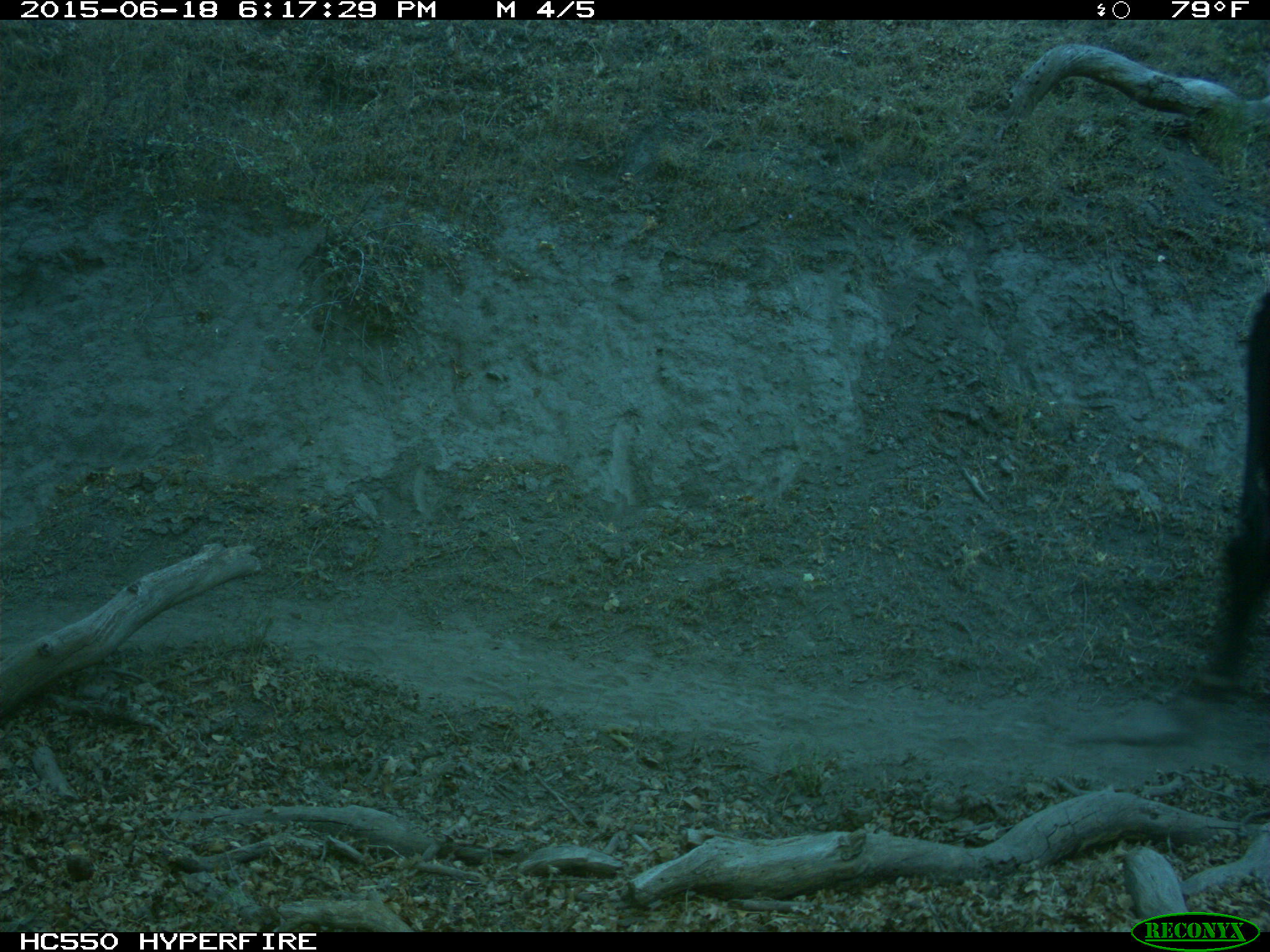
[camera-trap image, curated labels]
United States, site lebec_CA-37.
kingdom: Animalia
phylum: Chordata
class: Mammalia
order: Artiodactyla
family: Bovidae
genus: Bos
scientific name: Bos taurus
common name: domestic cow